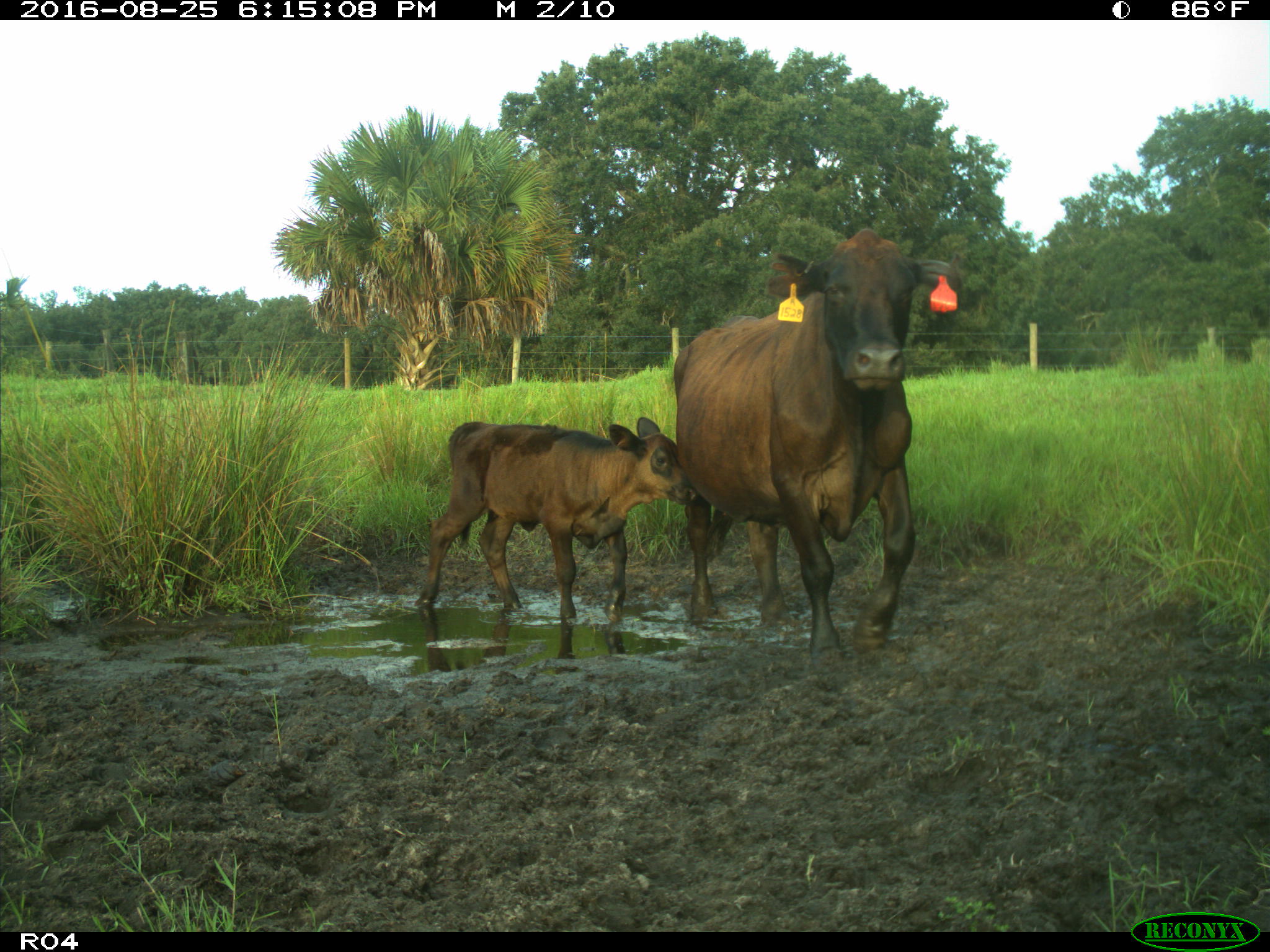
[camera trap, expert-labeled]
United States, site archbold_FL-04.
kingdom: Animalia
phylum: Chordata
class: Mammalia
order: Artiodactyla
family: Bovidae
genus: Bos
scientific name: Bos taurus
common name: domestic cow